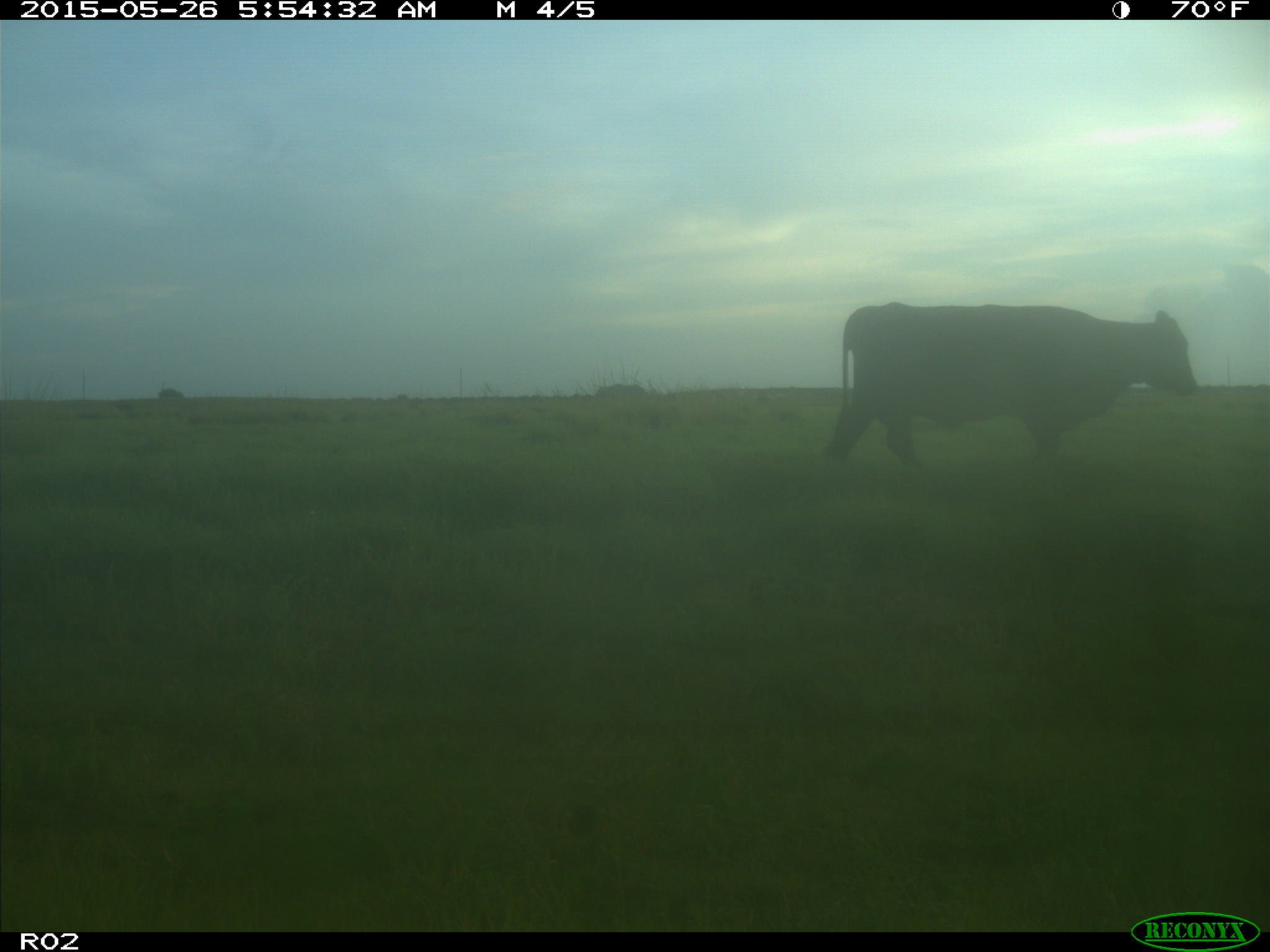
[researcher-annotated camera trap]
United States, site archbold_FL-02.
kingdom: Animalia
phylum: Chordata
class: Mammalia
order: Artiodactyla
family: Bovidae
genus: Bos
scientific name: Bos taurus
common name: domestic cow